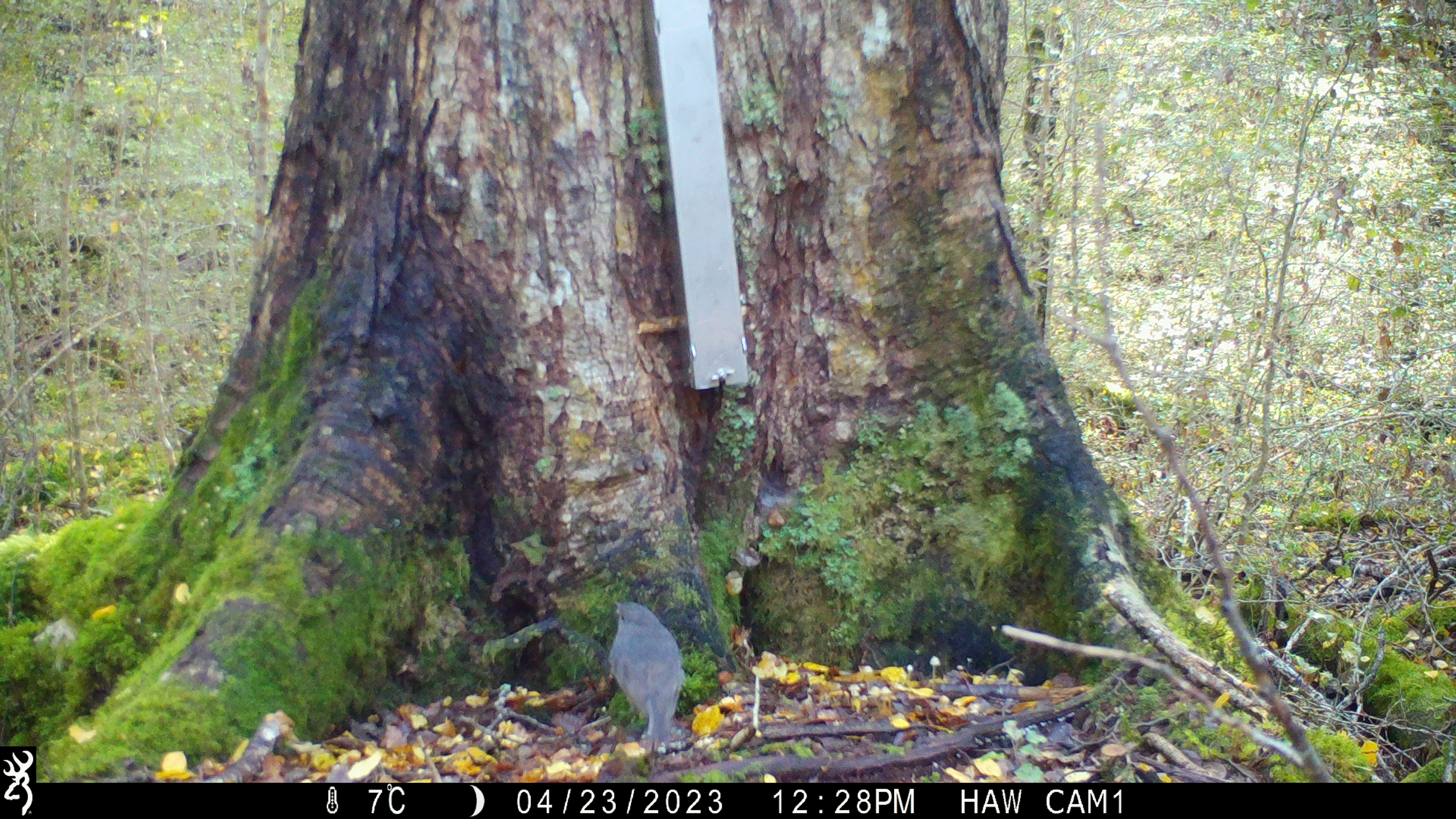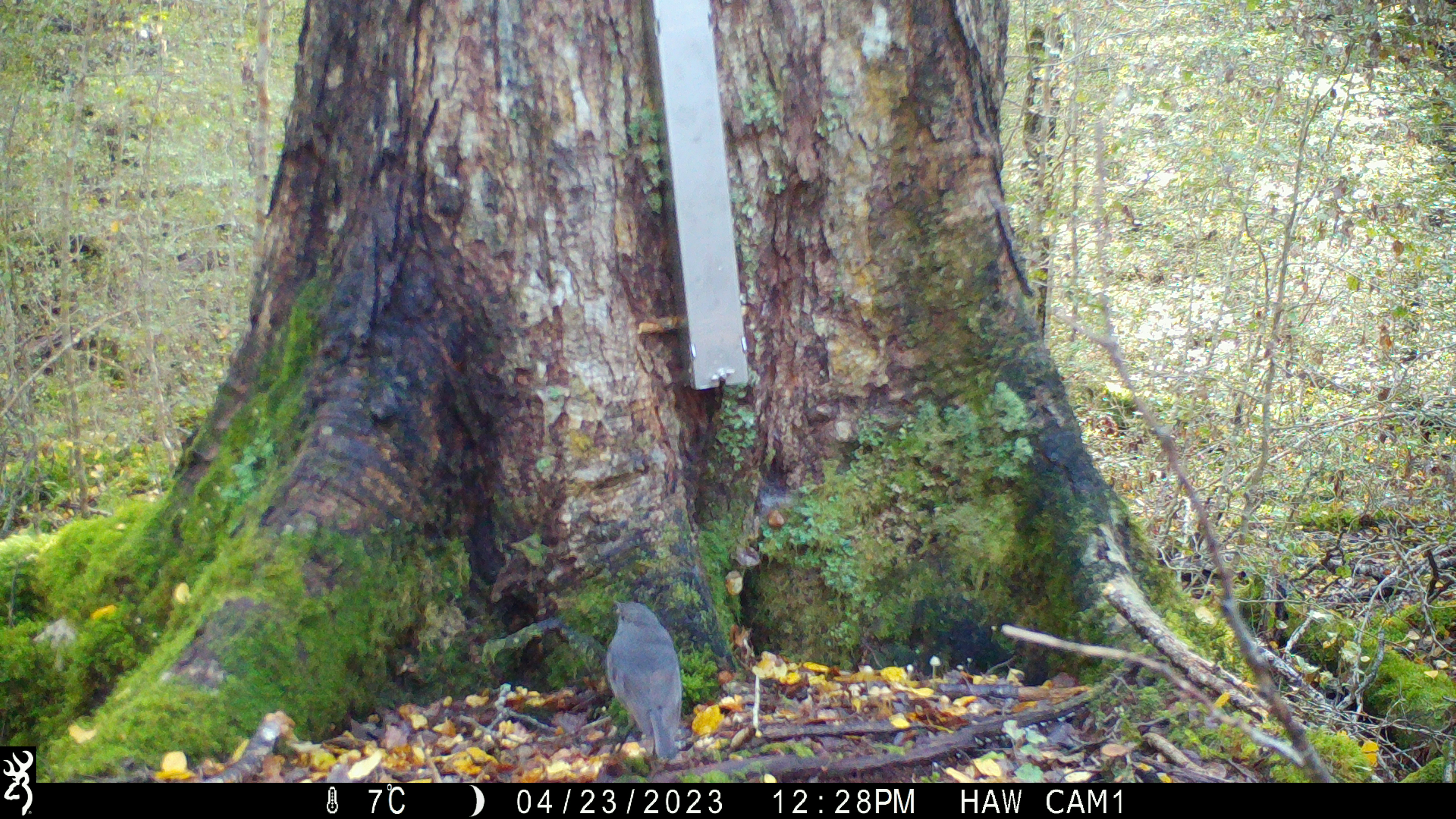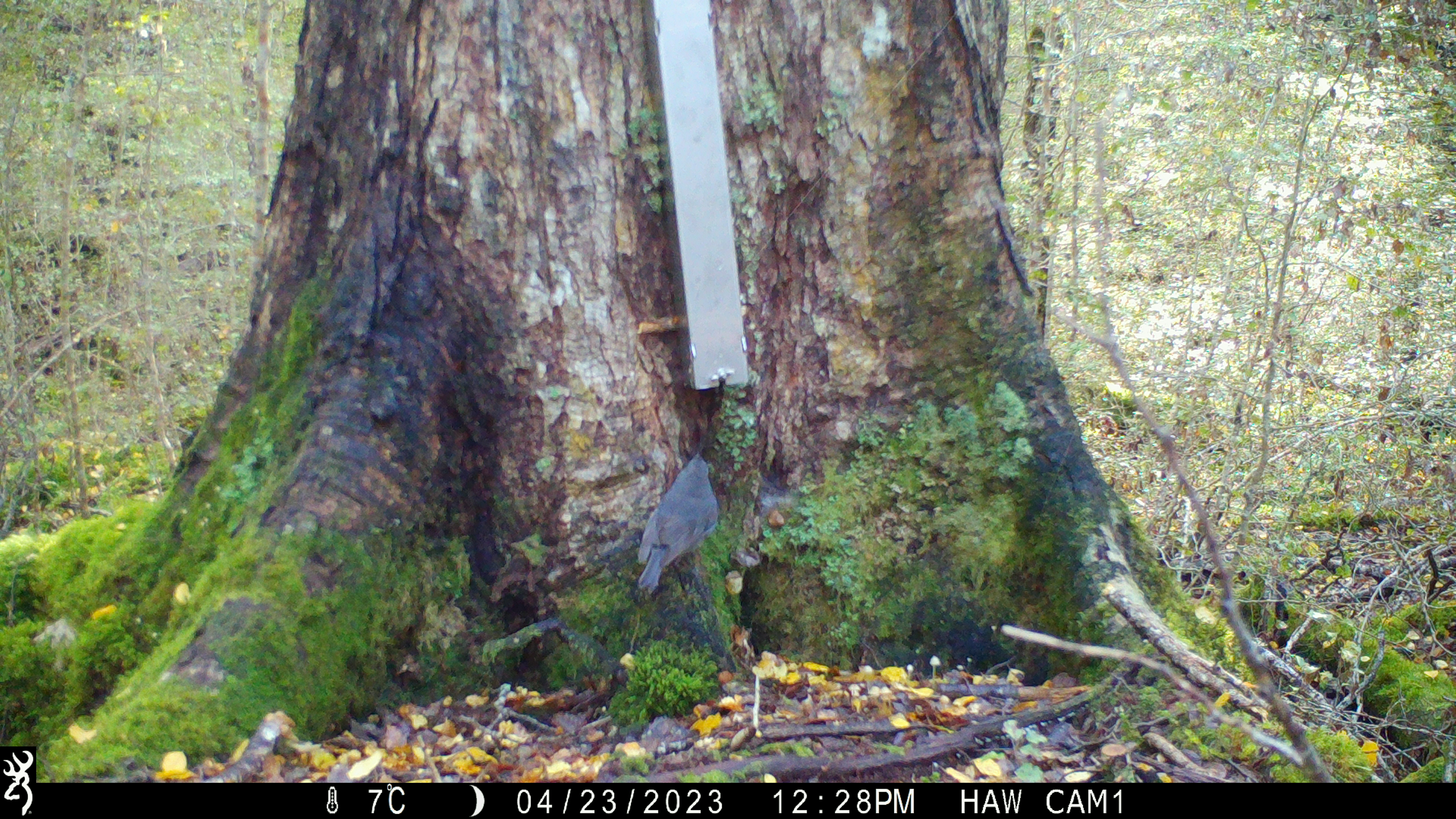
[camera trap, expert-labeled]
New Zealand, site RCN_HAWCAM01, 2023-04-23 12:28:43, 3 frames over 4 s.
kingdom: Animalia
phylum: Chordata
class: Aves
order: Passeriformes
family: Petroicidae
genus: Petroica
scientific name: Petroica australis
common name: new zealand robin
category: robin